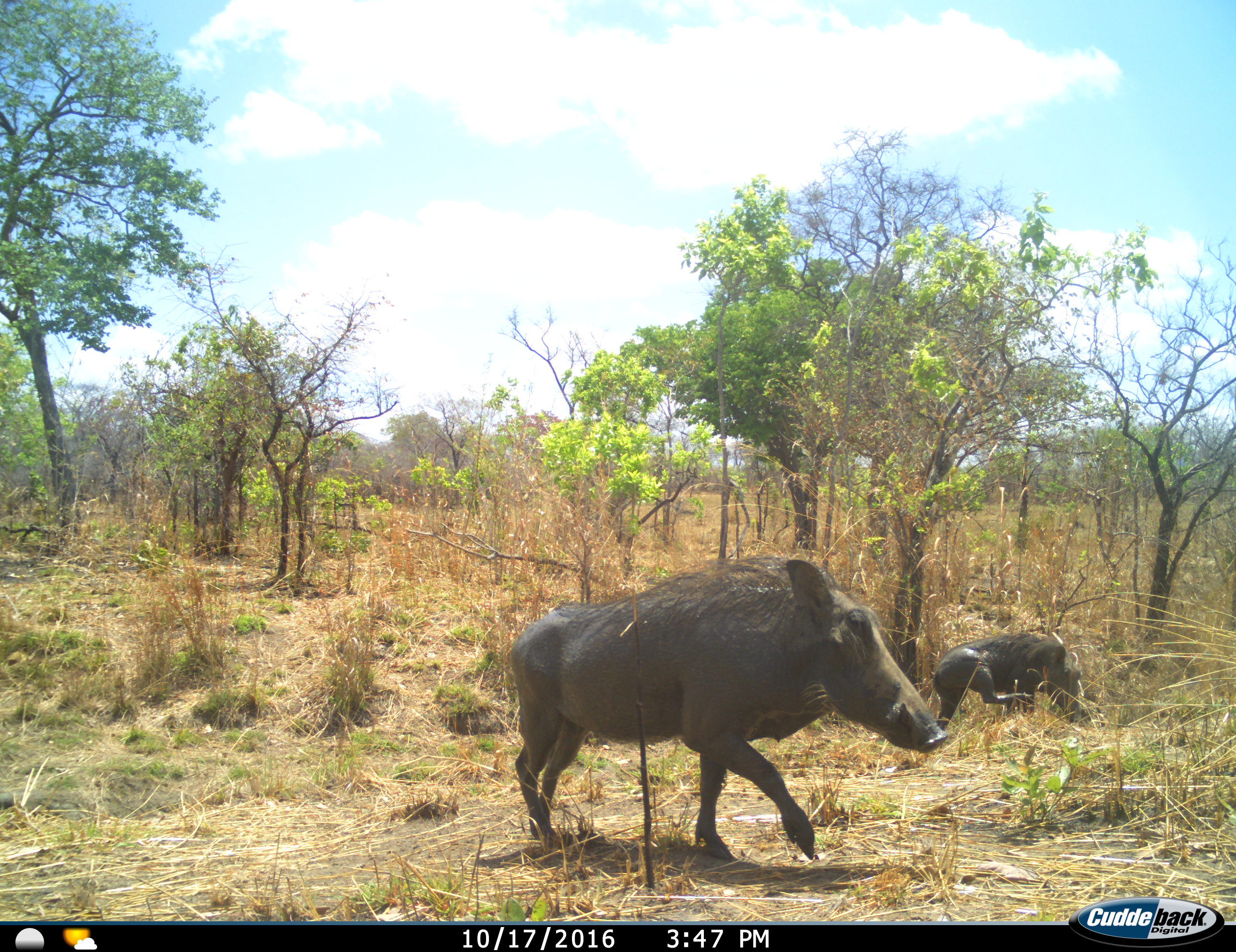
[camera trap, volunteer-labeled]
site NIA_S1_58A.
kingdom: Animalia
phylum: Chordata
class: Mammalia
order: Artiodactyla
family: Suidae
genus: Phacochoerus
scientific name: Phacochoerus africanus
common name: warthog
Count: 2.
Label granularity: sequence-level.